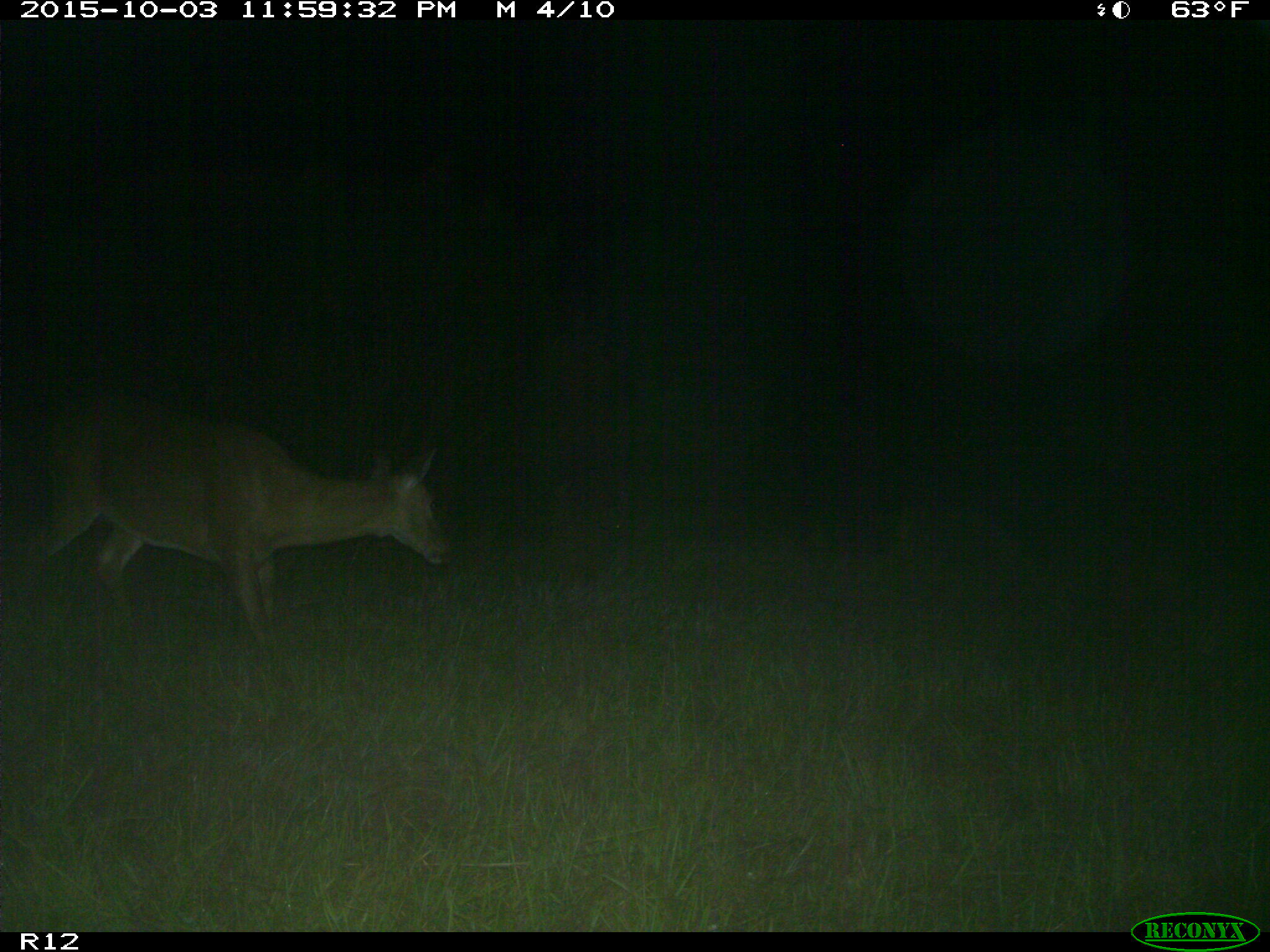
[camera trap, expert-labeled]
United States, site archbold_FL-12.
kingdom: Animalia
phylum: Chordata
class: Mammalia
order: Artiodactyla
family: Cervidae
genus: Odocoileus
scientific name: Odocoileus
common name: deer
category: unidentified deer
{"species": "unidentified deer (deer) (Odocoileus)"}